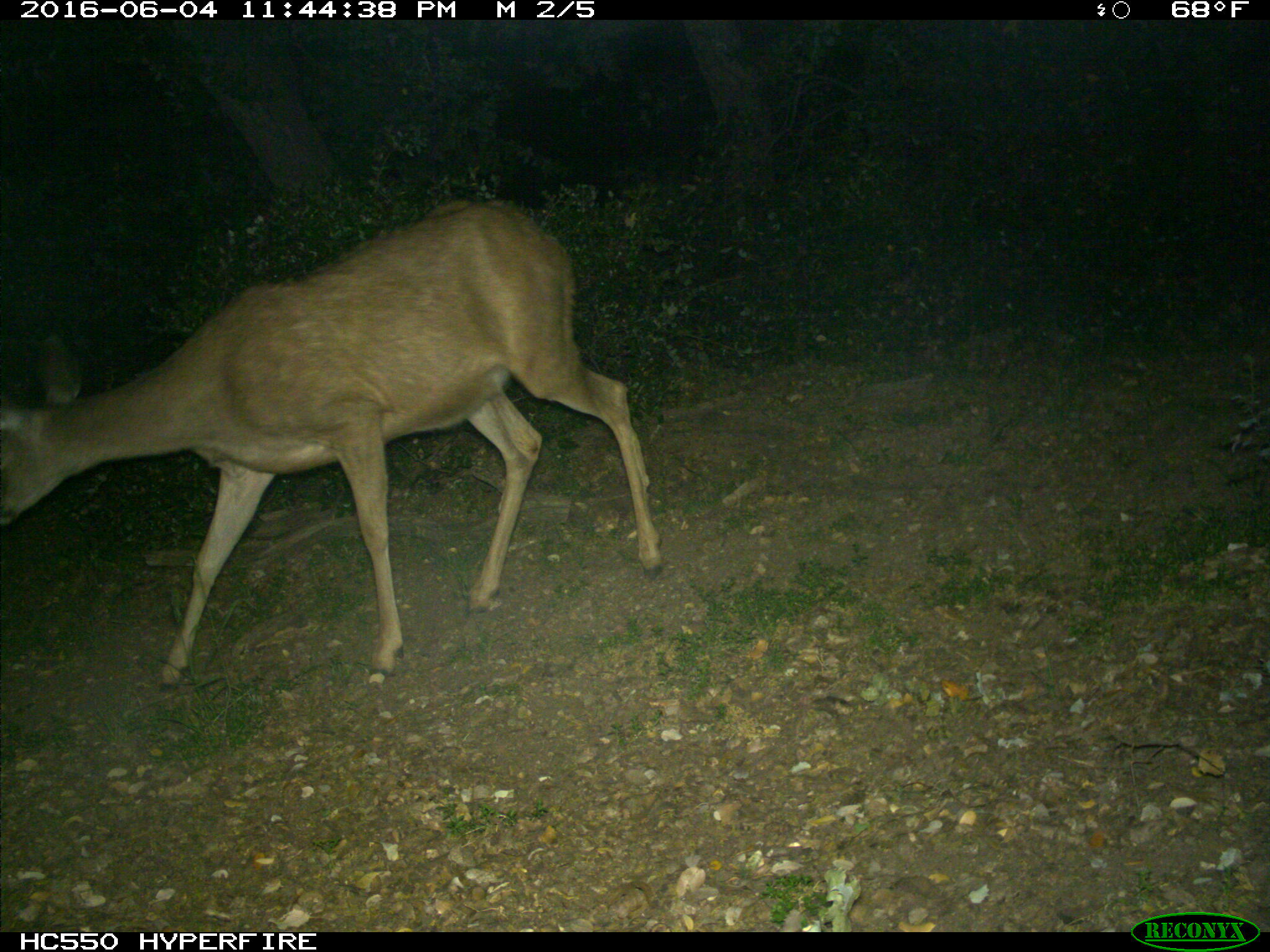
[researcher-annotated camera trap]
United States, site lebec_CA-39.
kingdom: Animalia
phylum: Chordata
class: Mammalia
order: Artiodactyla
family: Cervidae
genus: Odocoileus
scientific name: Odocoileus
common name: deer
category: unidentified deer